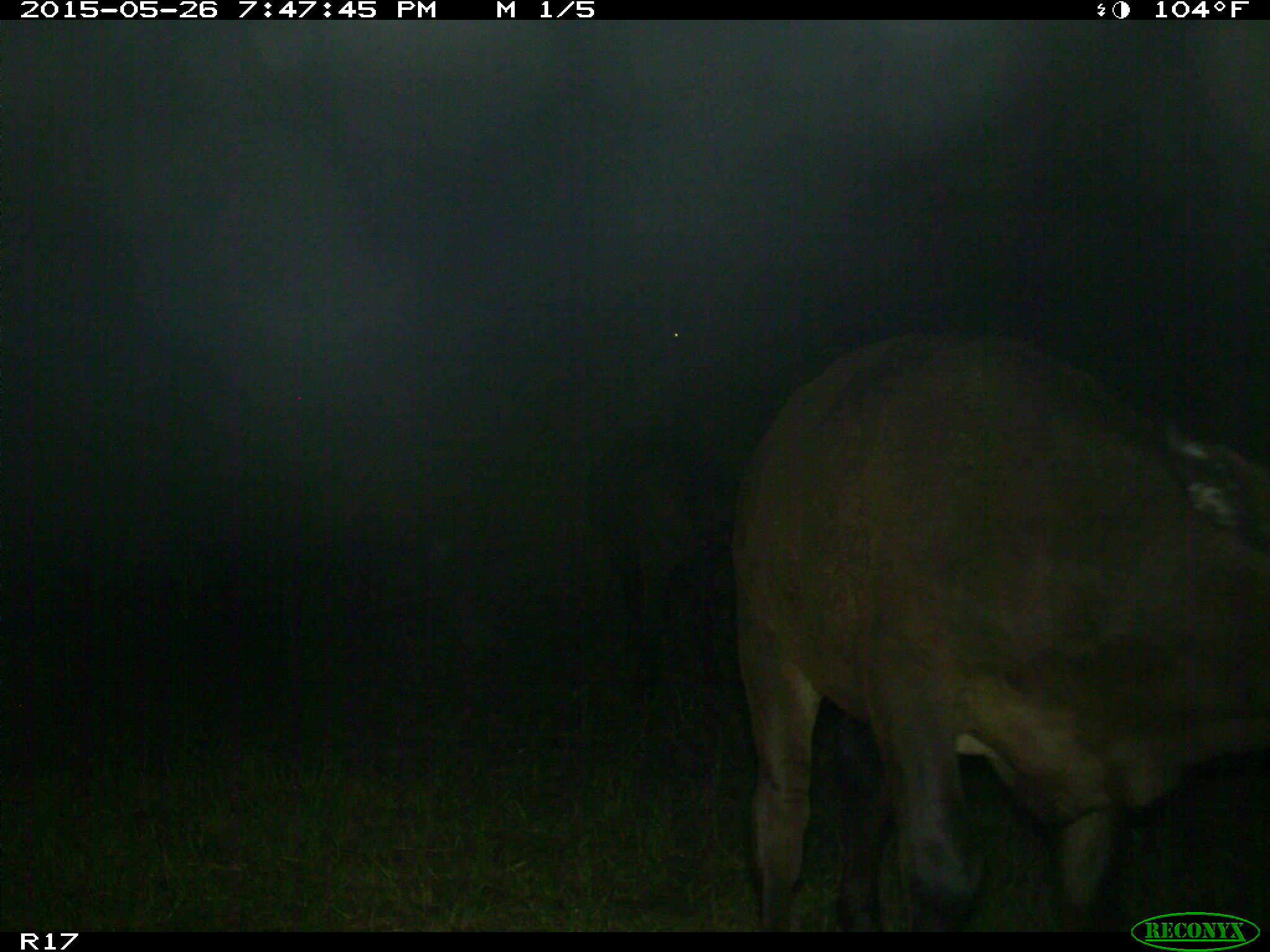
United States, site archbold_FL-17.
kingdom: Animalia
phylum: Chordata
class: Mammalia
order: Artiodactyla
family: Bovidae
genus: Bos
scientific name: Bos taurus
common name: domestic cow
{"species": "Bos taurus (domestic cow)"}